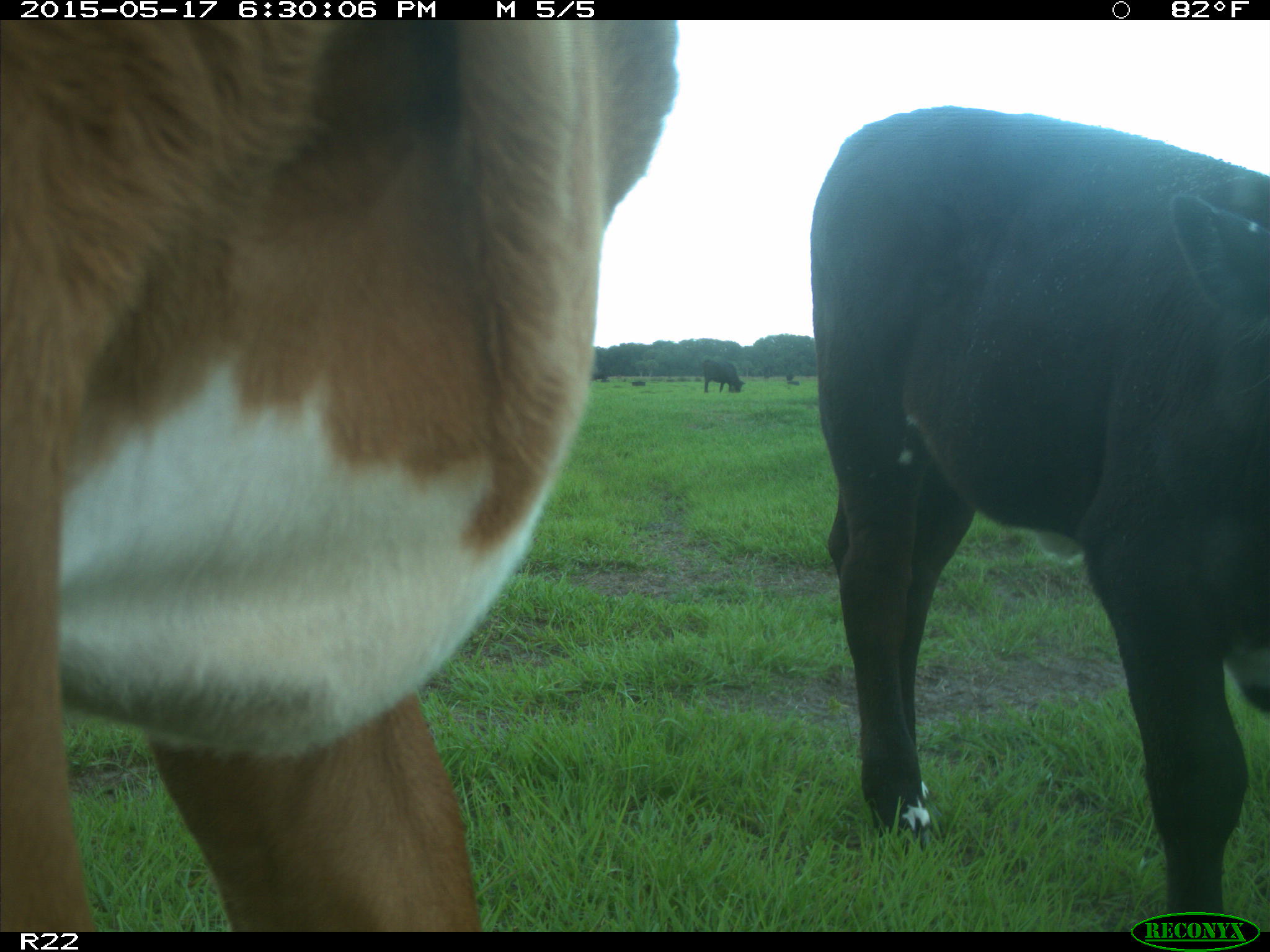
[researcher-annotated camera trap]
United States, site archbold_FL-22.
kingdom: Animalia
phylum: Chordata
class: Mammalia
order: Artiodactyla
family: Bovidae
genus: Bos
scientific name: Bos taurus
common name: domestic cow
Bos taurus (domestic cow).